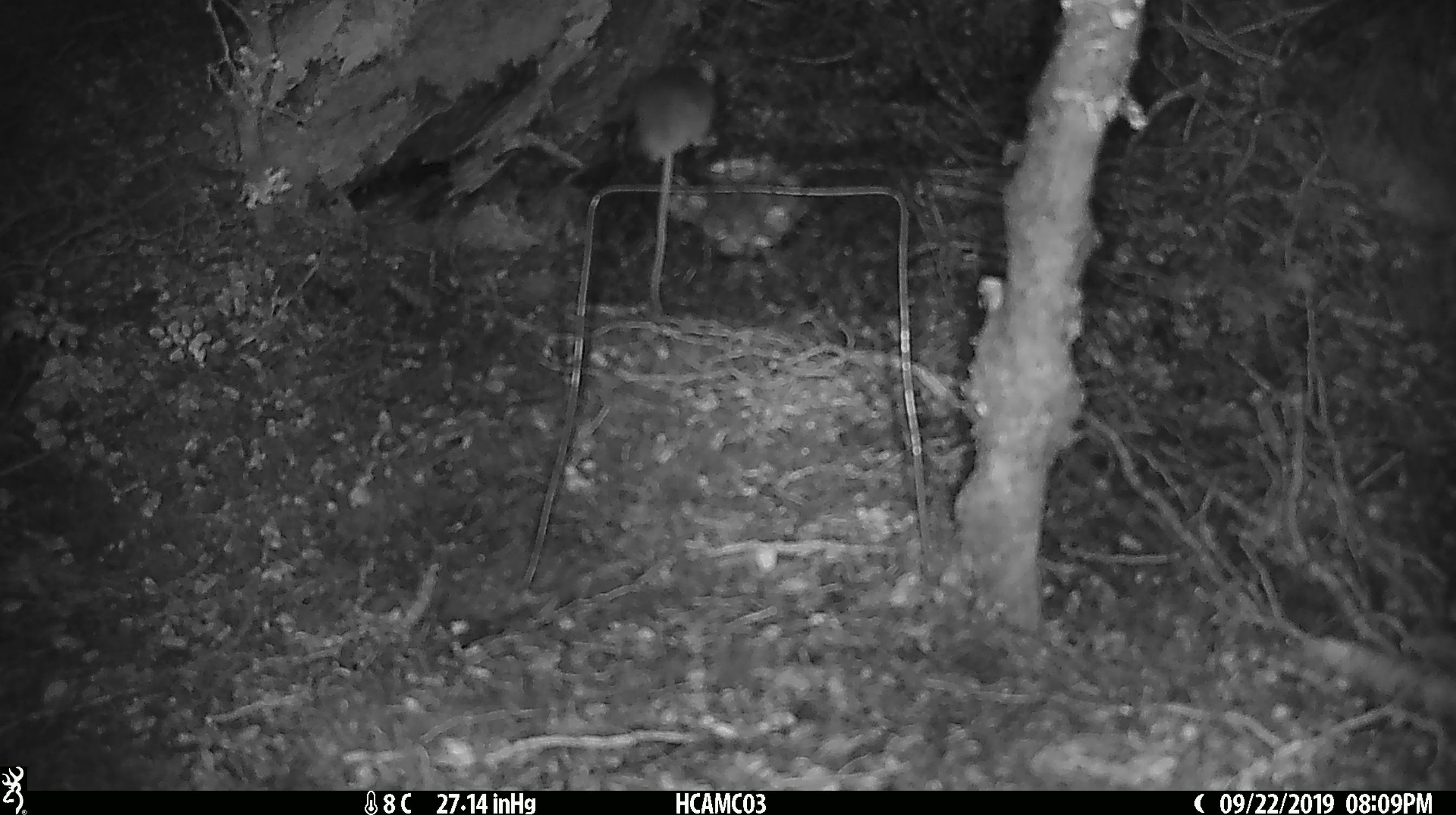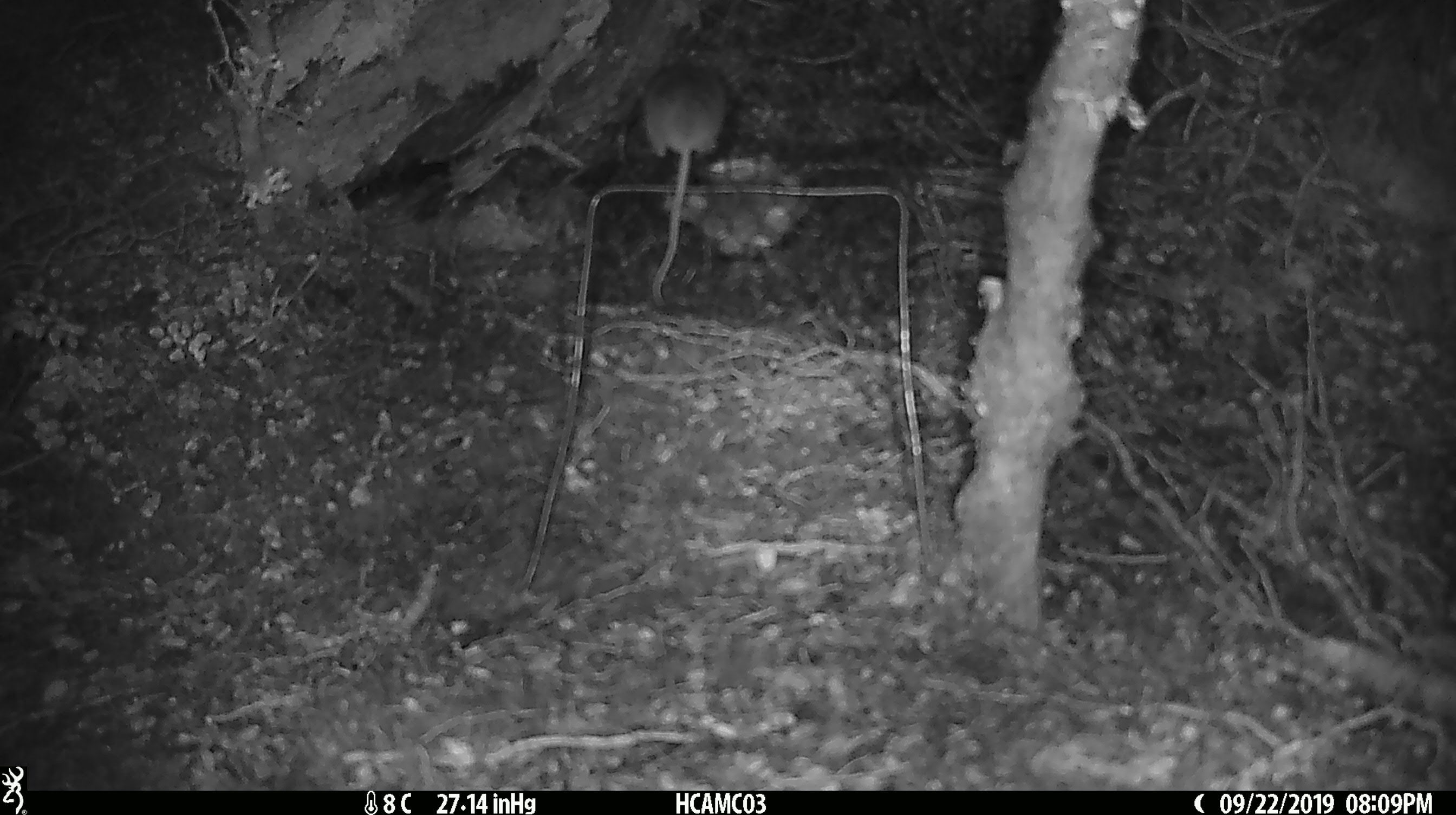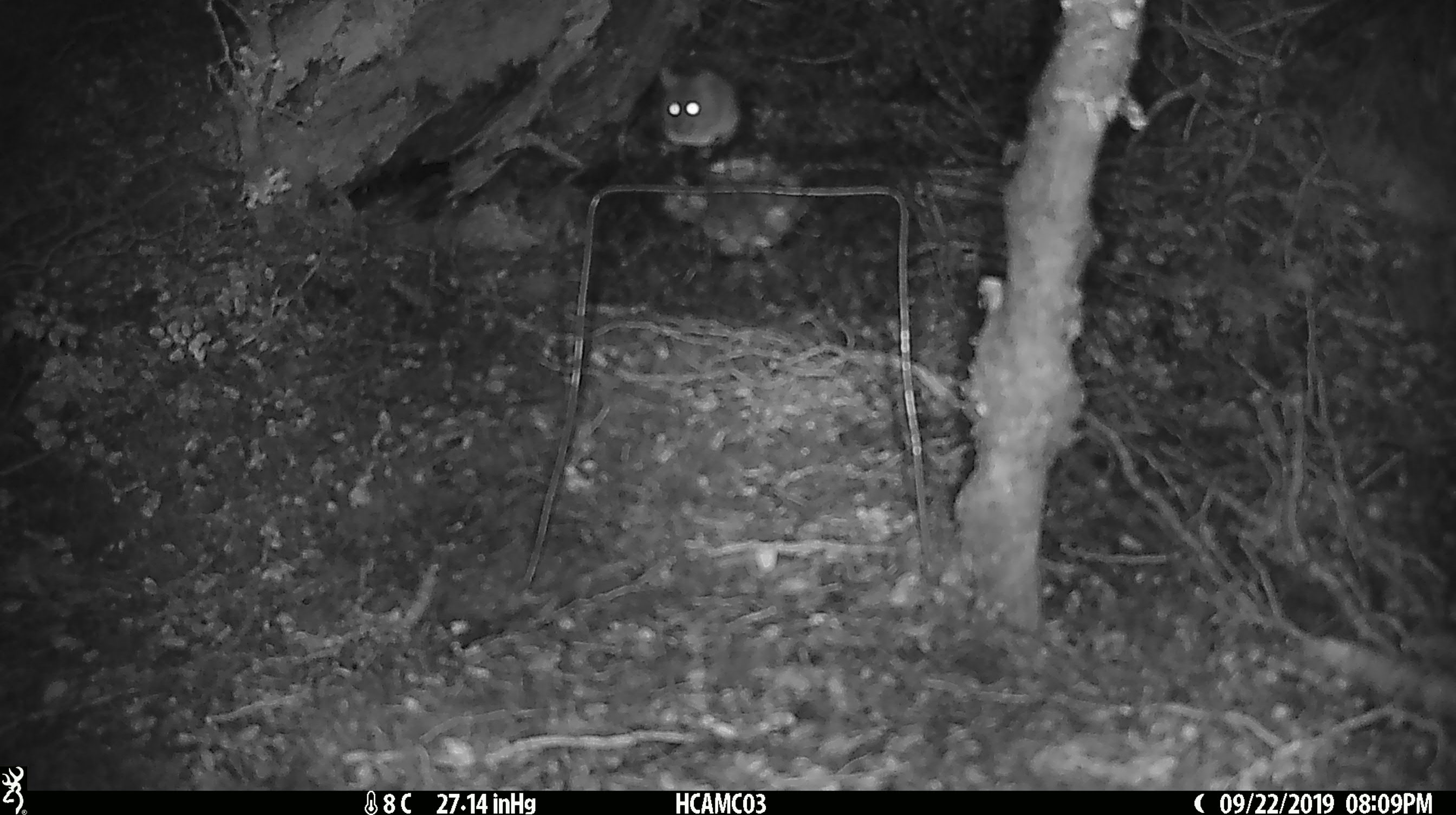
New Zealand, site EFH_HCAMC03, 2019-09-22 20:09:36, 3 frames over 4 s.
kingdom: Animalia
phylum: Chordata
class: Mammalia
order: Rodentia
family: Muridae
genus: Mus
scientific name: Mus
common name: mouse